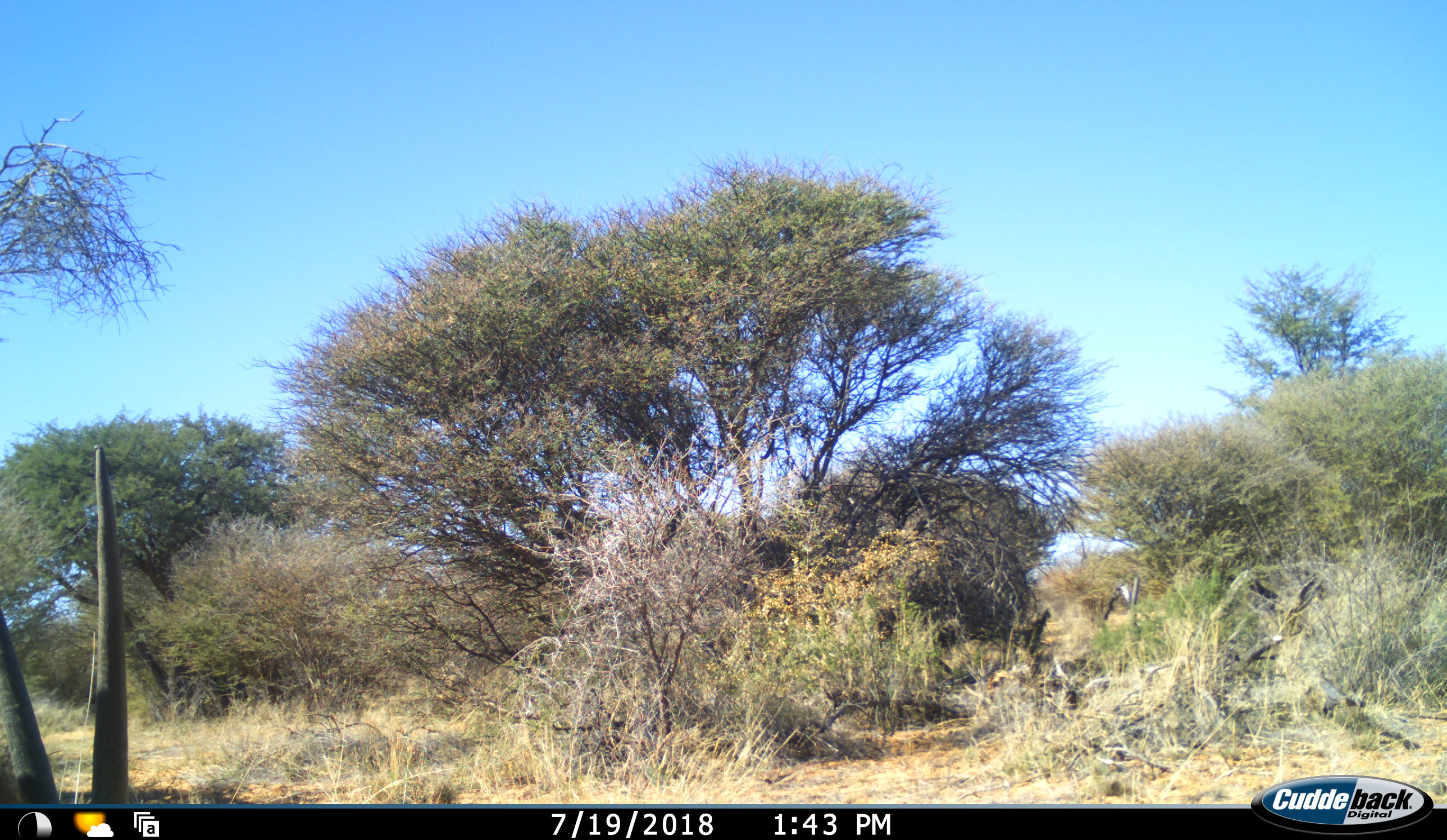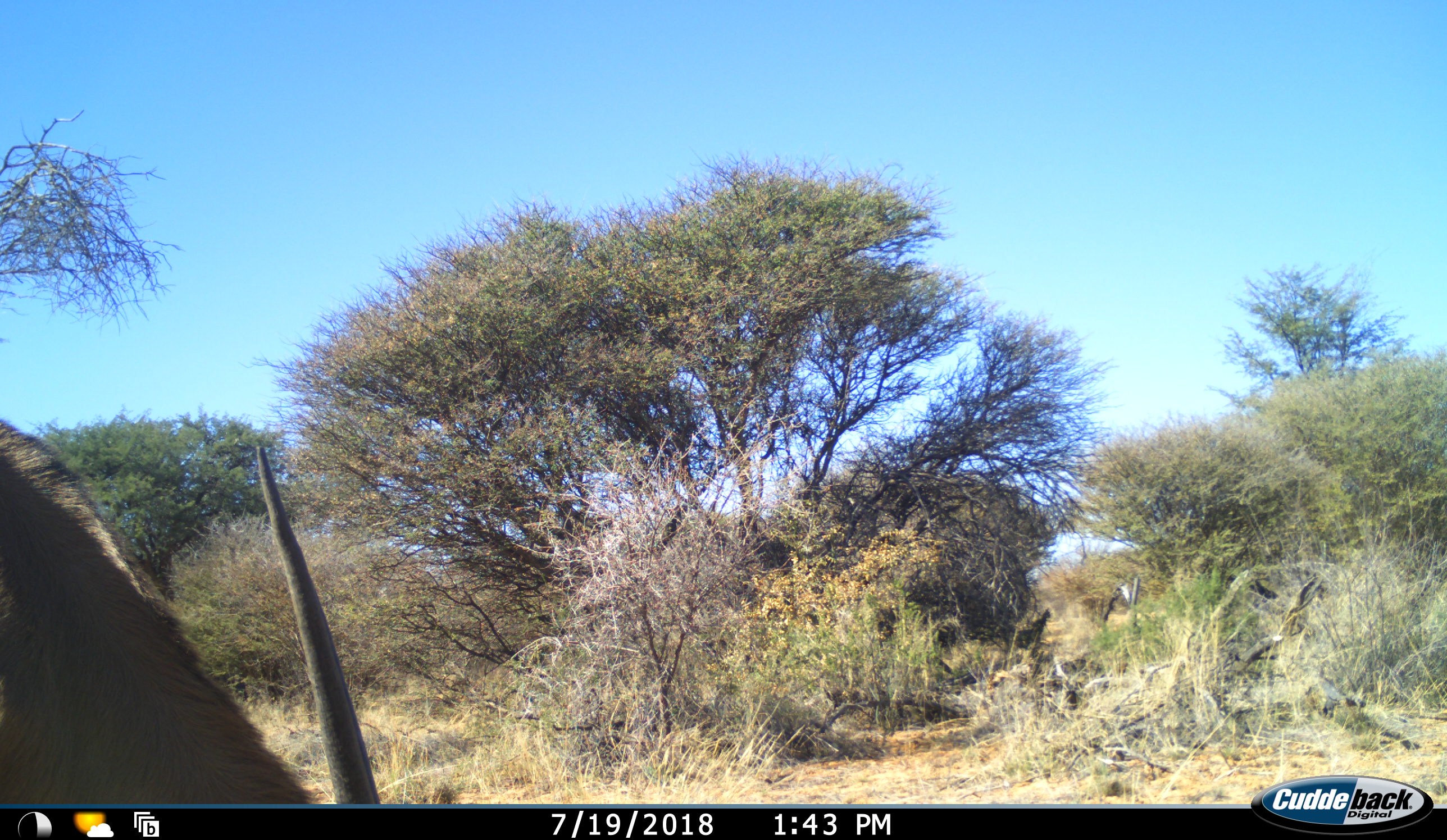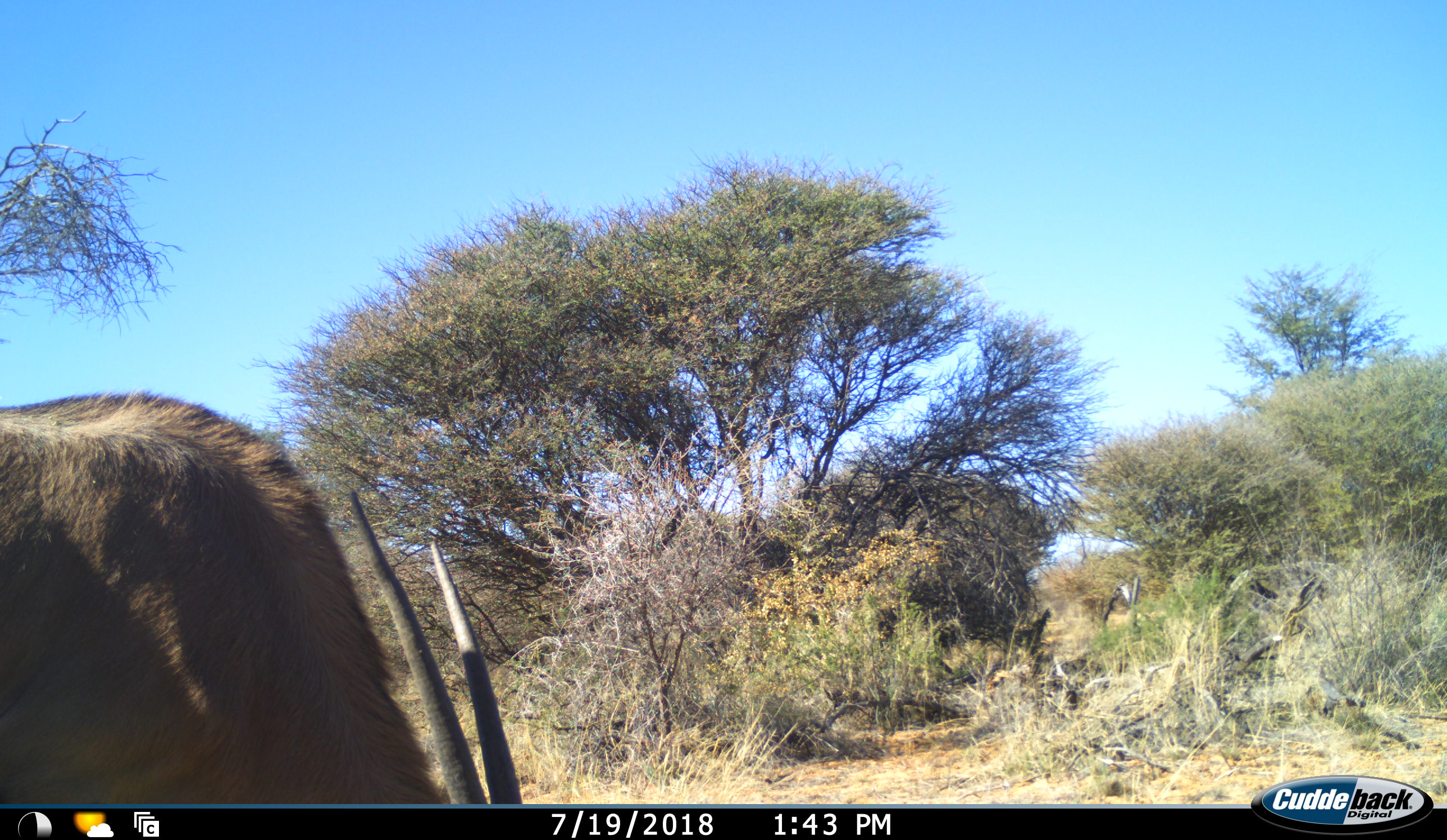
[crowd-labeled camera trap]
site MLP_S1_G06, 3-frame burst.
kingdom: Animalia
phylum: Chordata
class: Mammalia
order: Artiodactyla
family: Bovidae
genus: Oryx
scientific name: Oryx gazella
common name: gemsbok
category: oryx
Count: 1.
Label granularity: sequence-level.